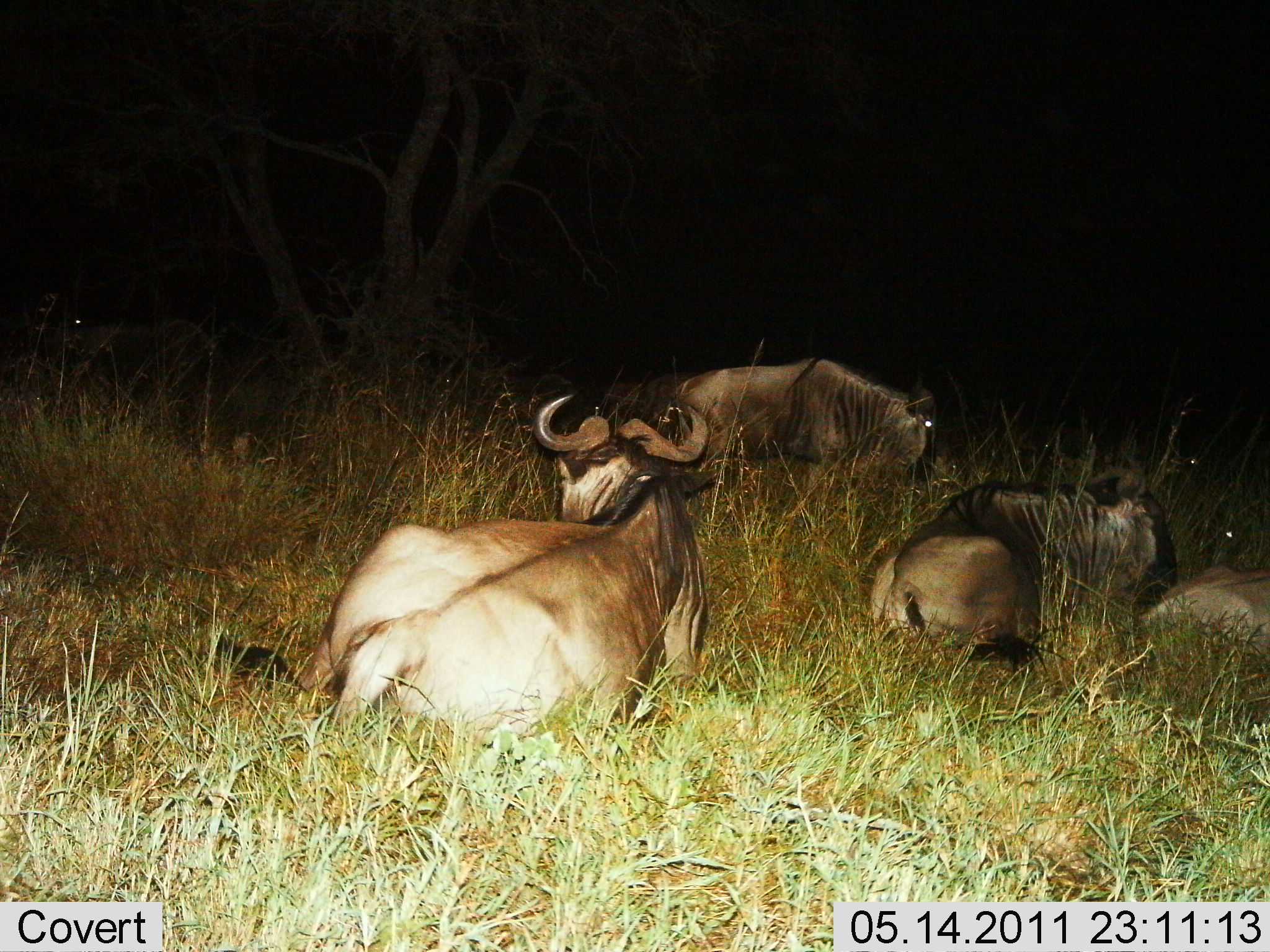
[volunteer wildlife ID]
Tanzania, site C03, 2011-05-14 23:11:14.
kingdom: Animalia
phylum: Chordata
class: Mammalia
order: Artiodactyla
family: Bovidae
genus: Connochaetes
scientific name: Connochaetes taurinus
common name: blue wildebeest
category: wildebeest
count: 4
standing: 0%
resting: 100%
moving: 10%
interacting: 0%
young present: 0%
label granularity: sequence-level